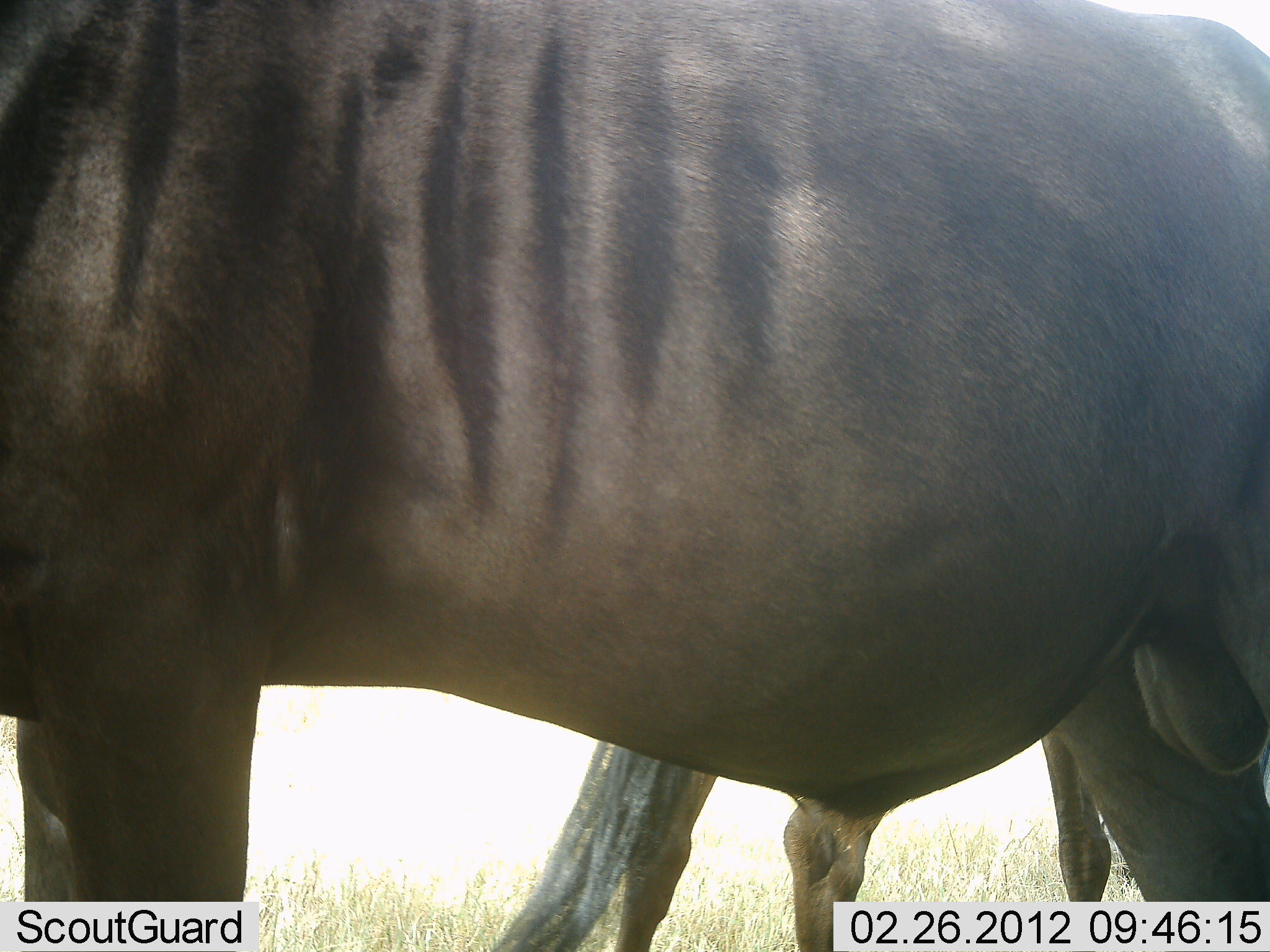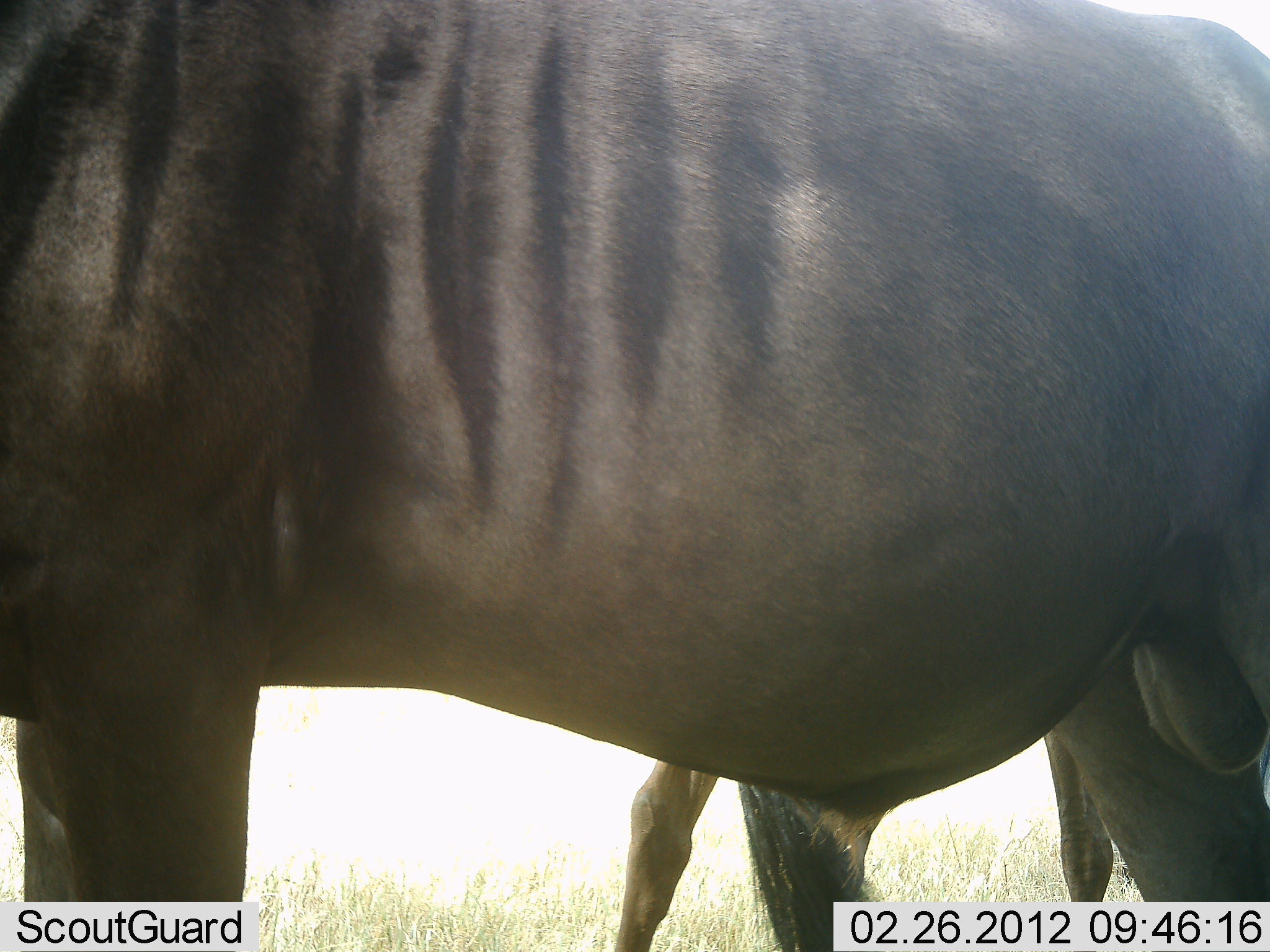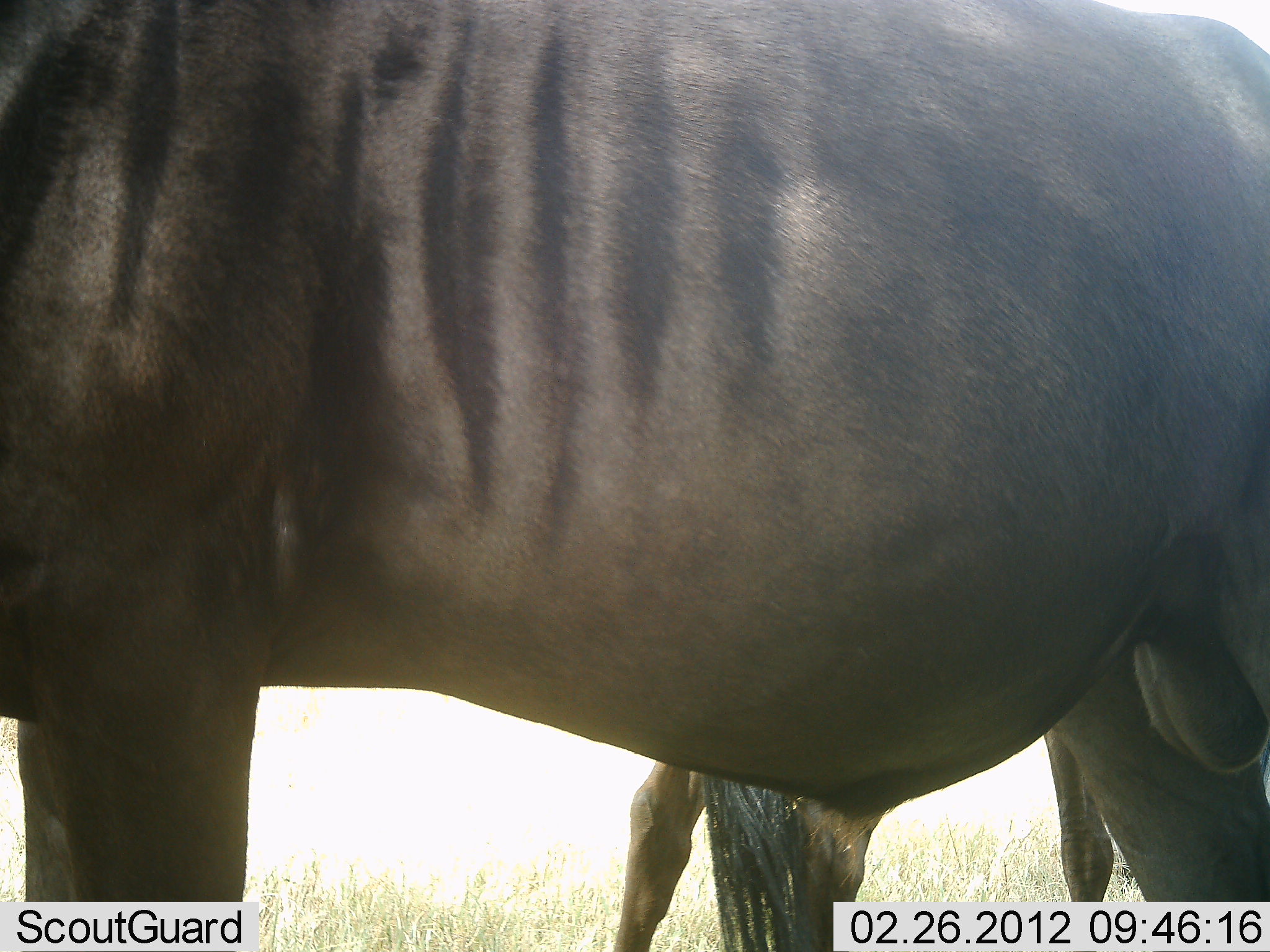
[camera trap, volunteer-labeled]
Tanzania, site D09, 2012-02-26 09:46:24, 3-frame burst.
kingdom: Animalia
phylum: Chordata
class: Mammalia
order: Artiodactyla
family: Bovidae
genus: Connochaetes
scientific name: Connochaetes taurinus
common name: blue wildebeest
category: wildebeest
Wildebeest (blue wildebeest) (Connochaetes taurinus), count 2. Behavior (volunteer vote fractions): standing 93%, resting 0%, moving 7%, interacting 0%. Young present (vote fraction): 0%. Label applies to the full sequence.